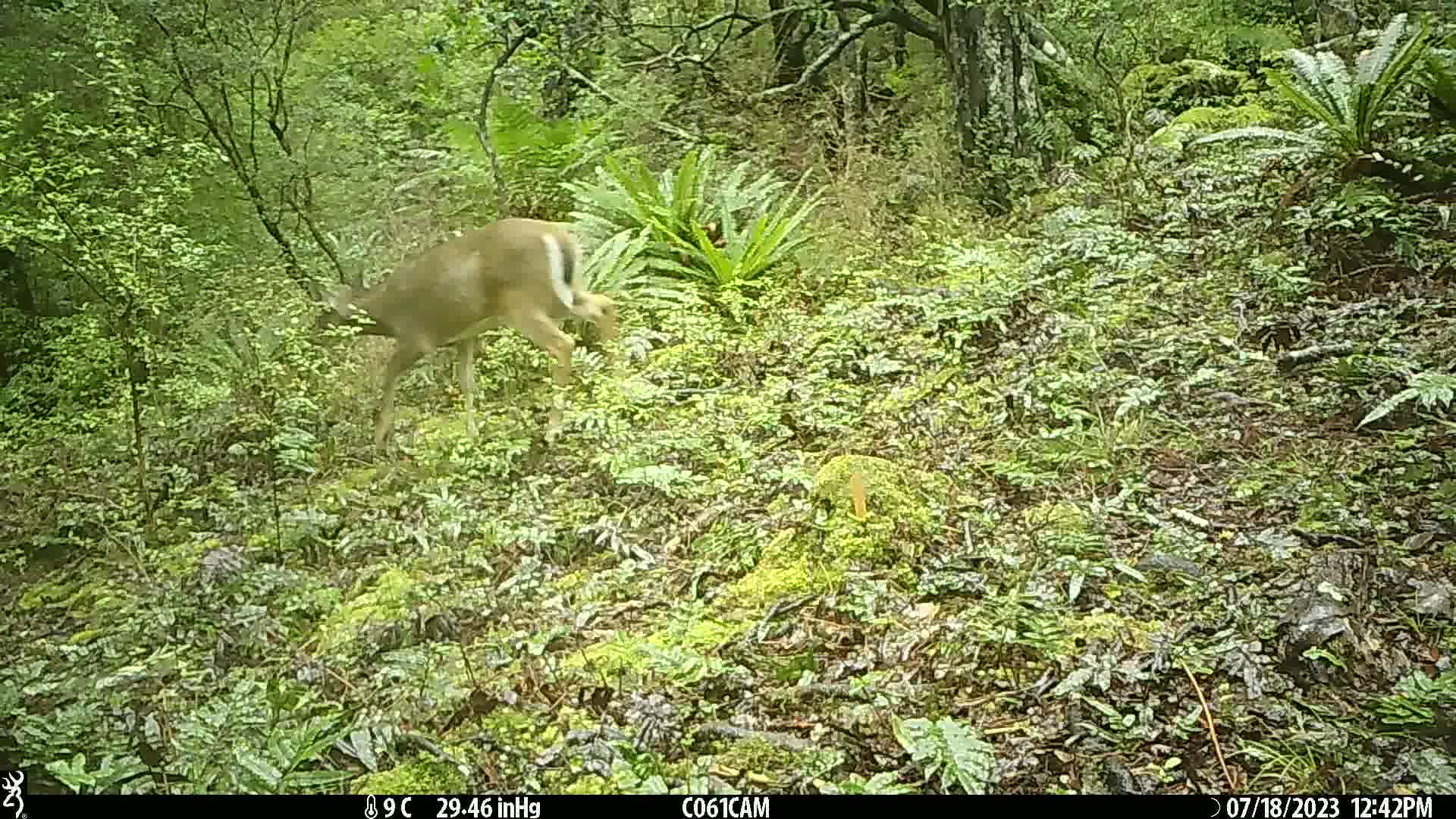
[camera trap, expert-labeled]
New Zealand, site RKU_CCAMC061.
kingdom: Animalia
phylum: Chordata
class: Mammalia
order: Artiodactyla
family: Cervidae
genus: Odocoileus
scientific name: Odocoileus virginianus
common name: white-tailed deer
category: white tailed deer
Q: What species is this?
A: White tailed deer (white-tailed deer) (Odocoileus virginianus).